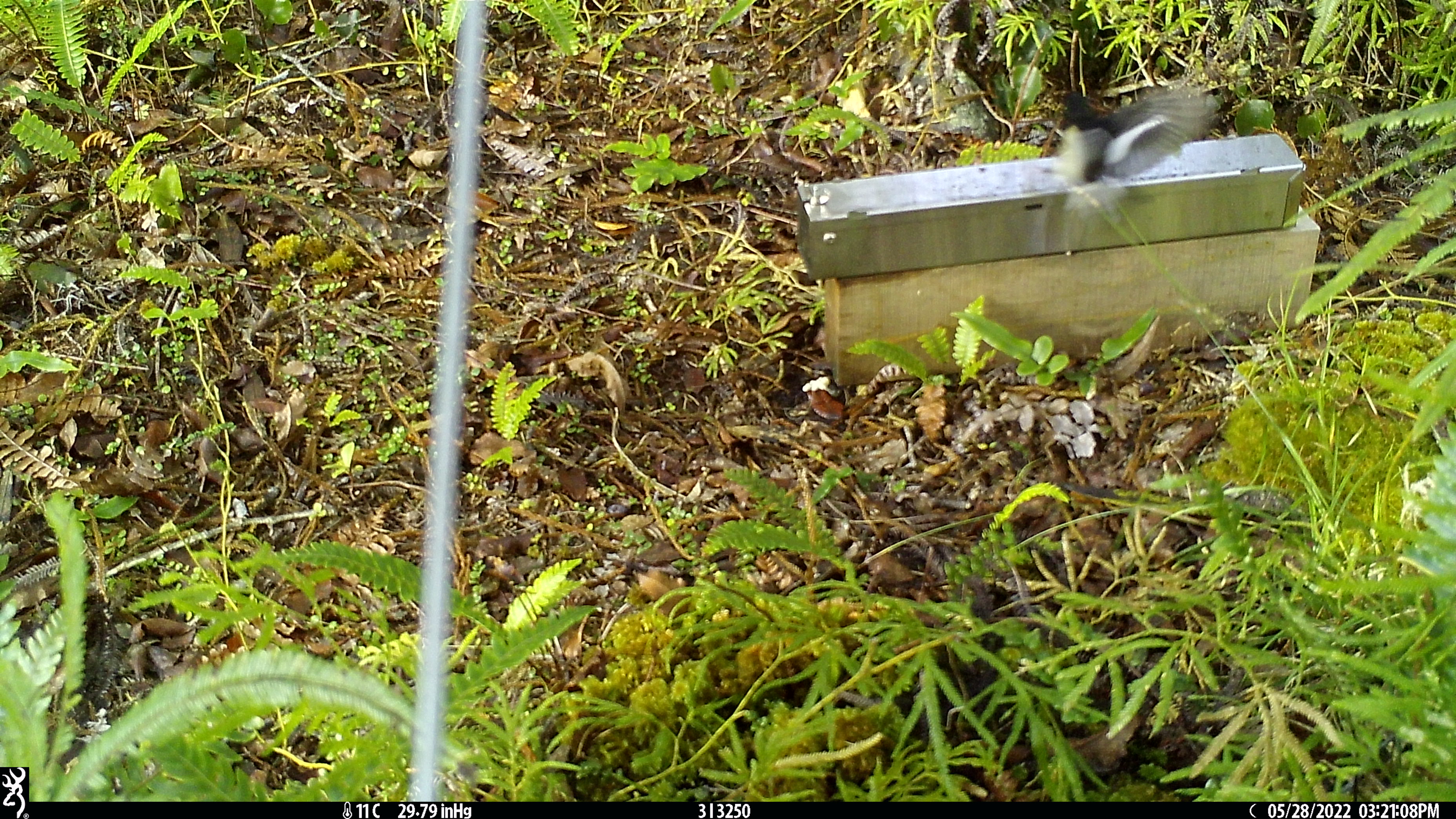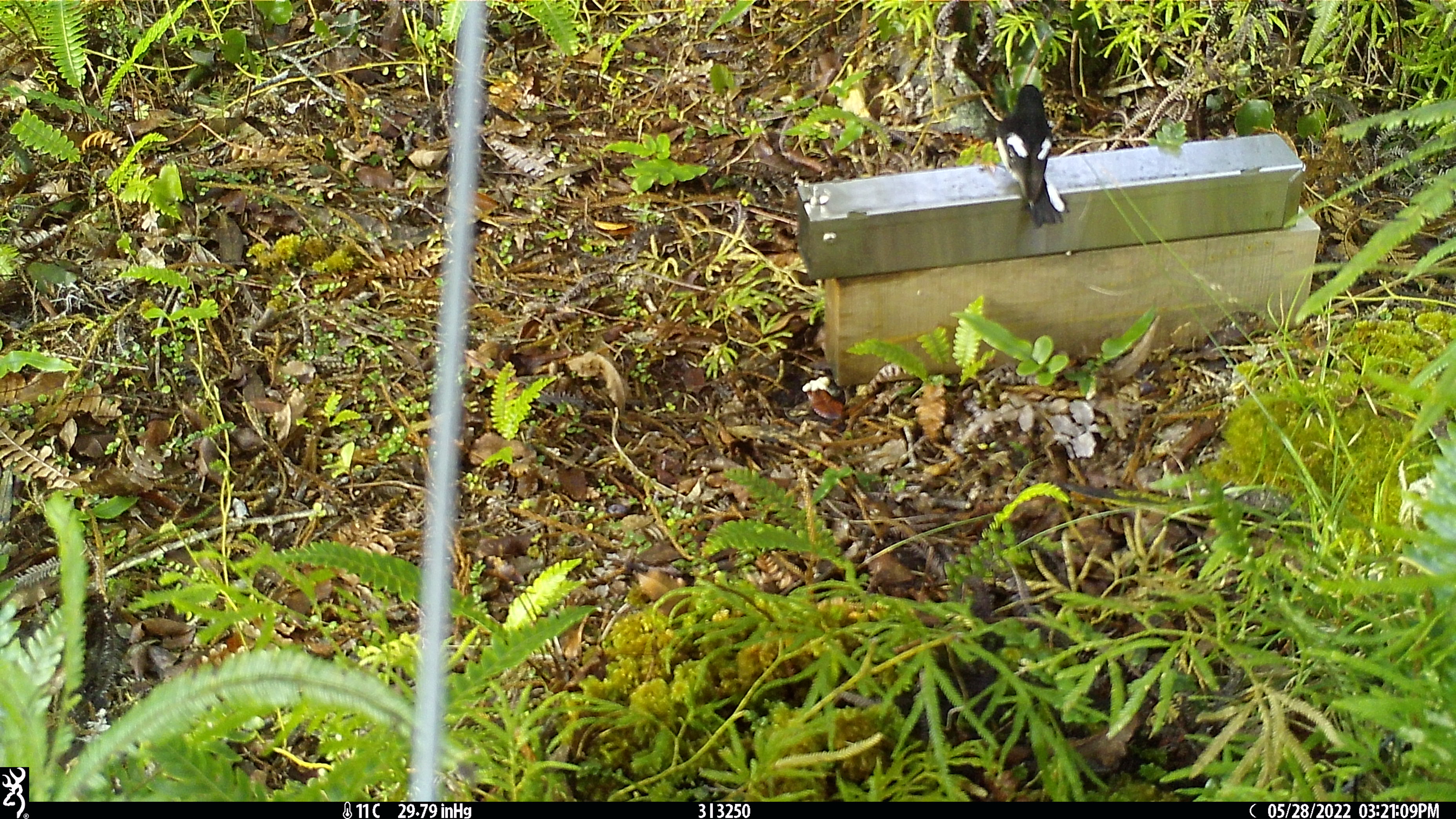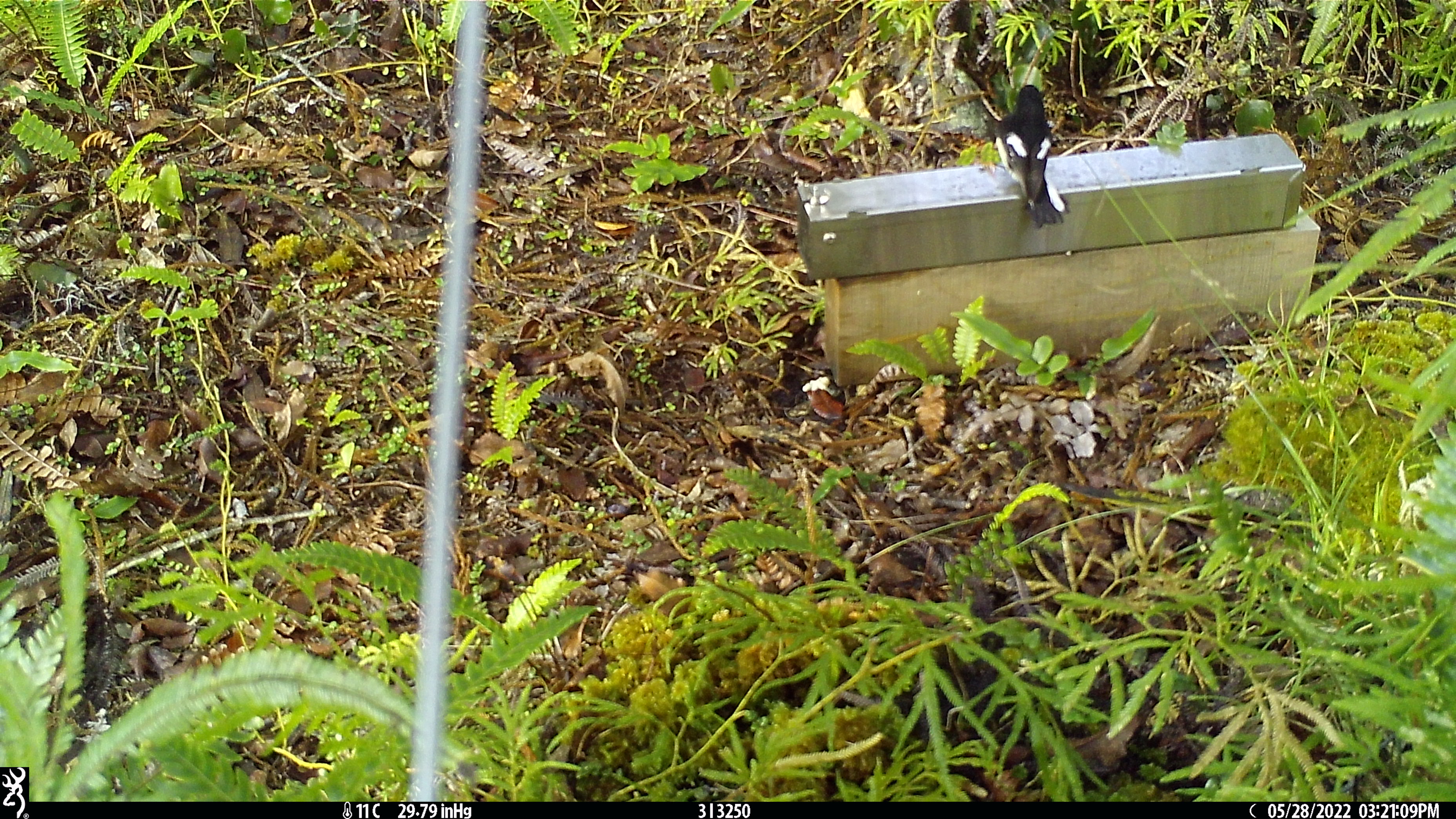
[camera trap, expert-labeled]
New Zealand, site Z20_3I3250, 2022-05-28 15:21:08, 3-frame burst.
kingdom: Animalia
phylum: Chordata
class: Aves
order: Passeriformes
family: Petroicidae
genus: Petroica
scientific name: Petroica macrocephala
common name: tomtit